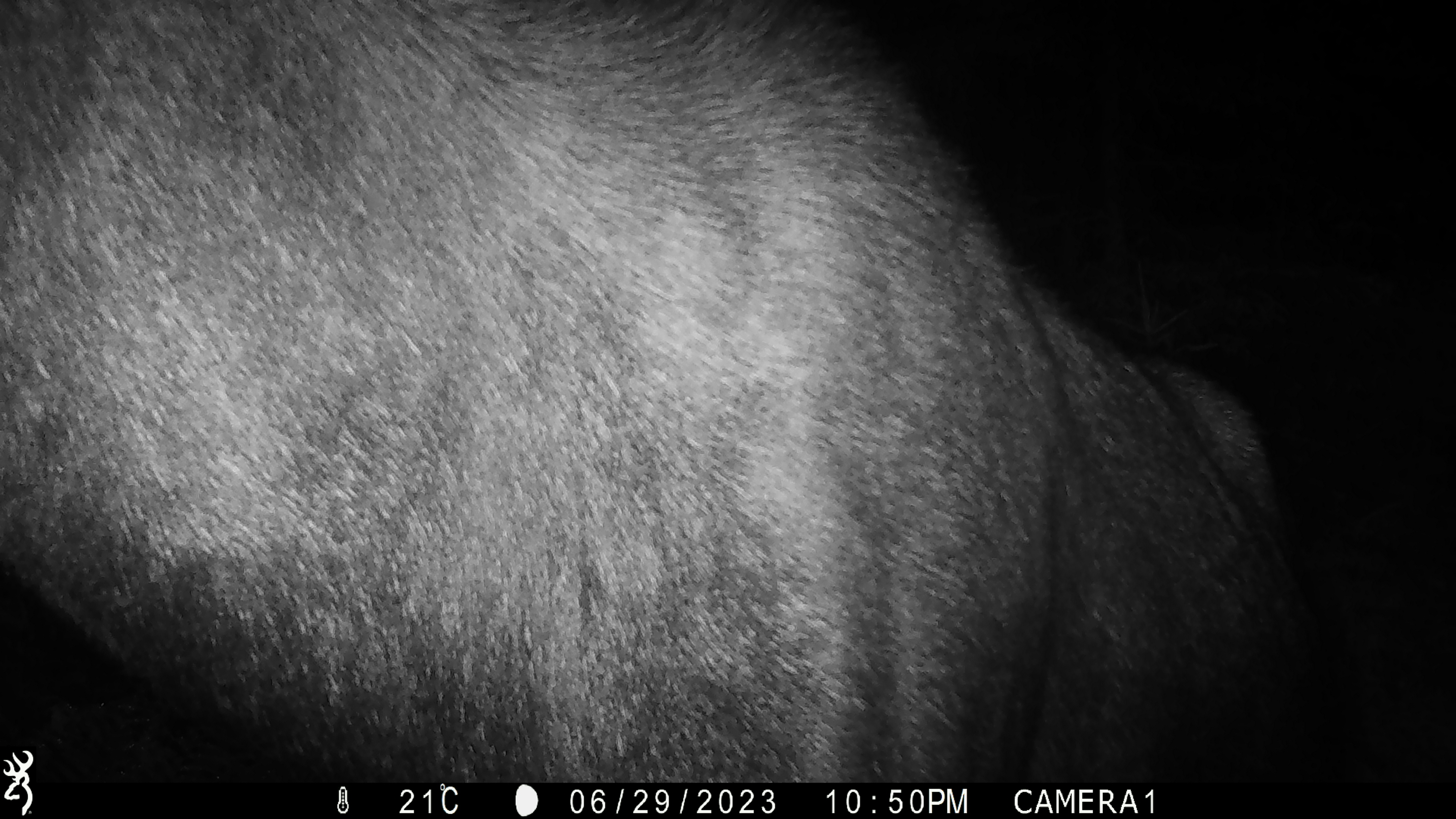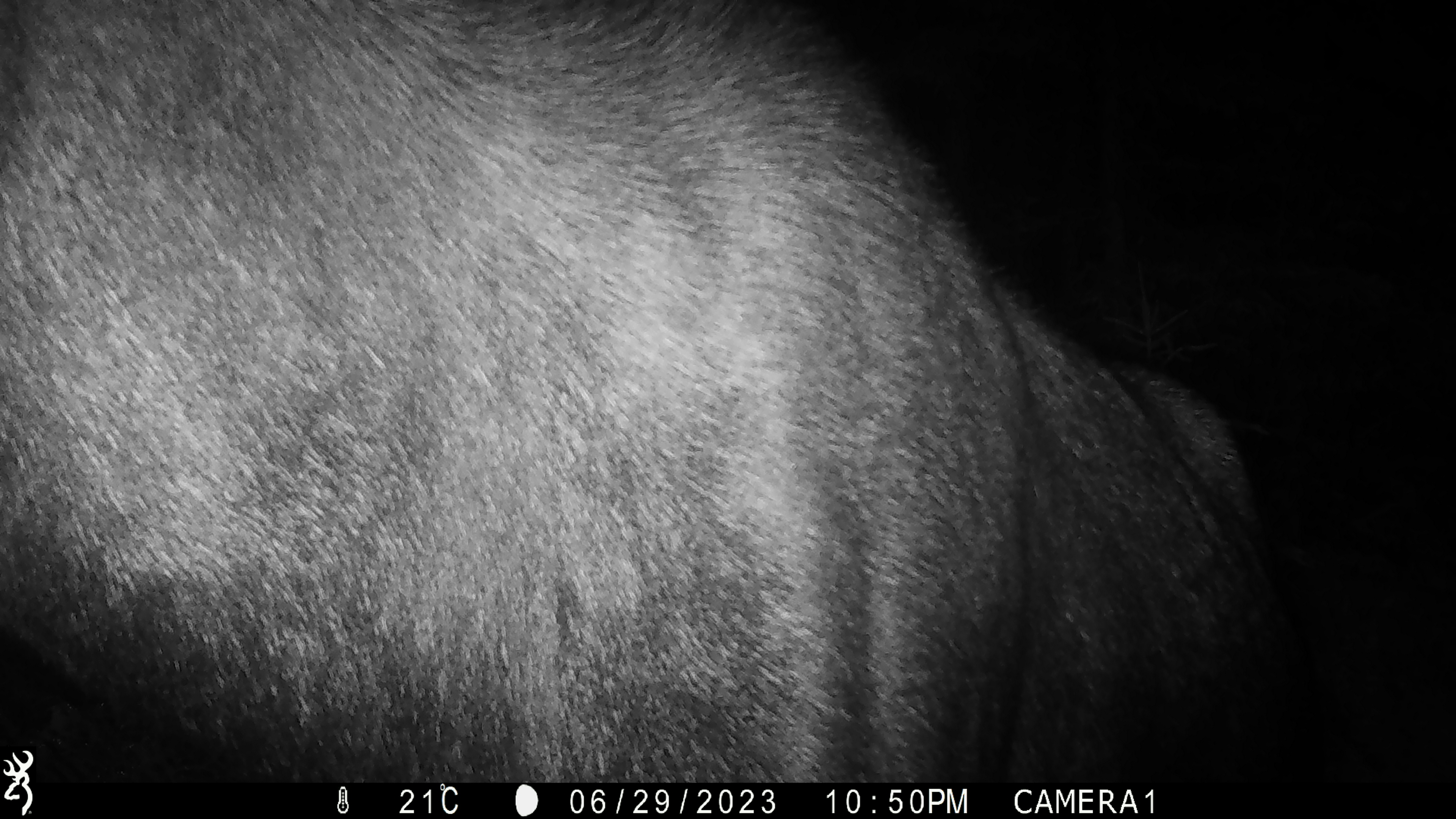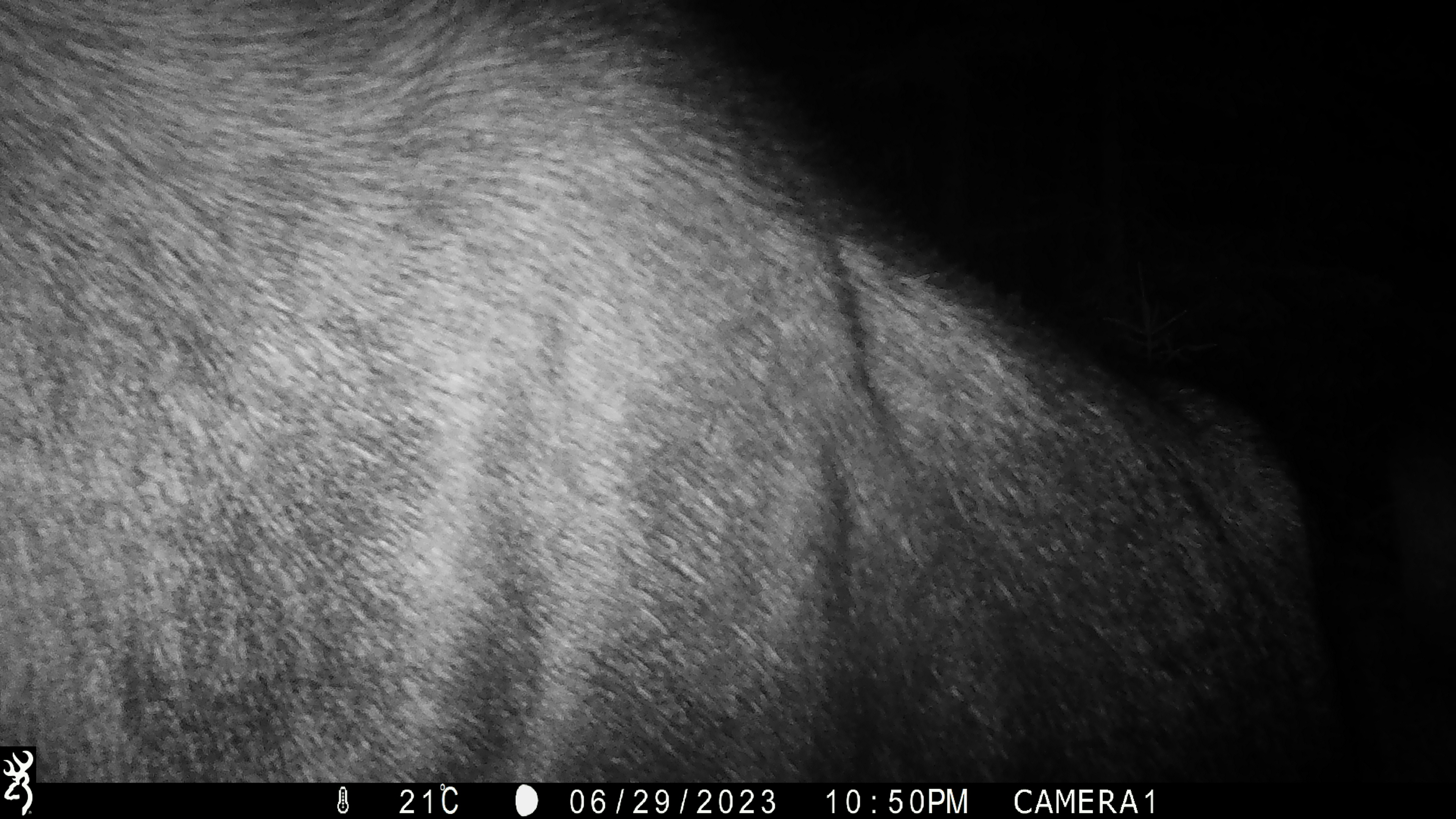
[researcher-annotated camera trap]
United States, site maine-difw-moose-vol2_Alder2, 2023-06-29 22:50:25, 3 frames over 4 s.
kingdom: Animalia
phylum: Chordata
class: Mammalia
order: Artiodactyla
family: Cervidae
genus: Alces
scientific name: Alces alces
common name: moose